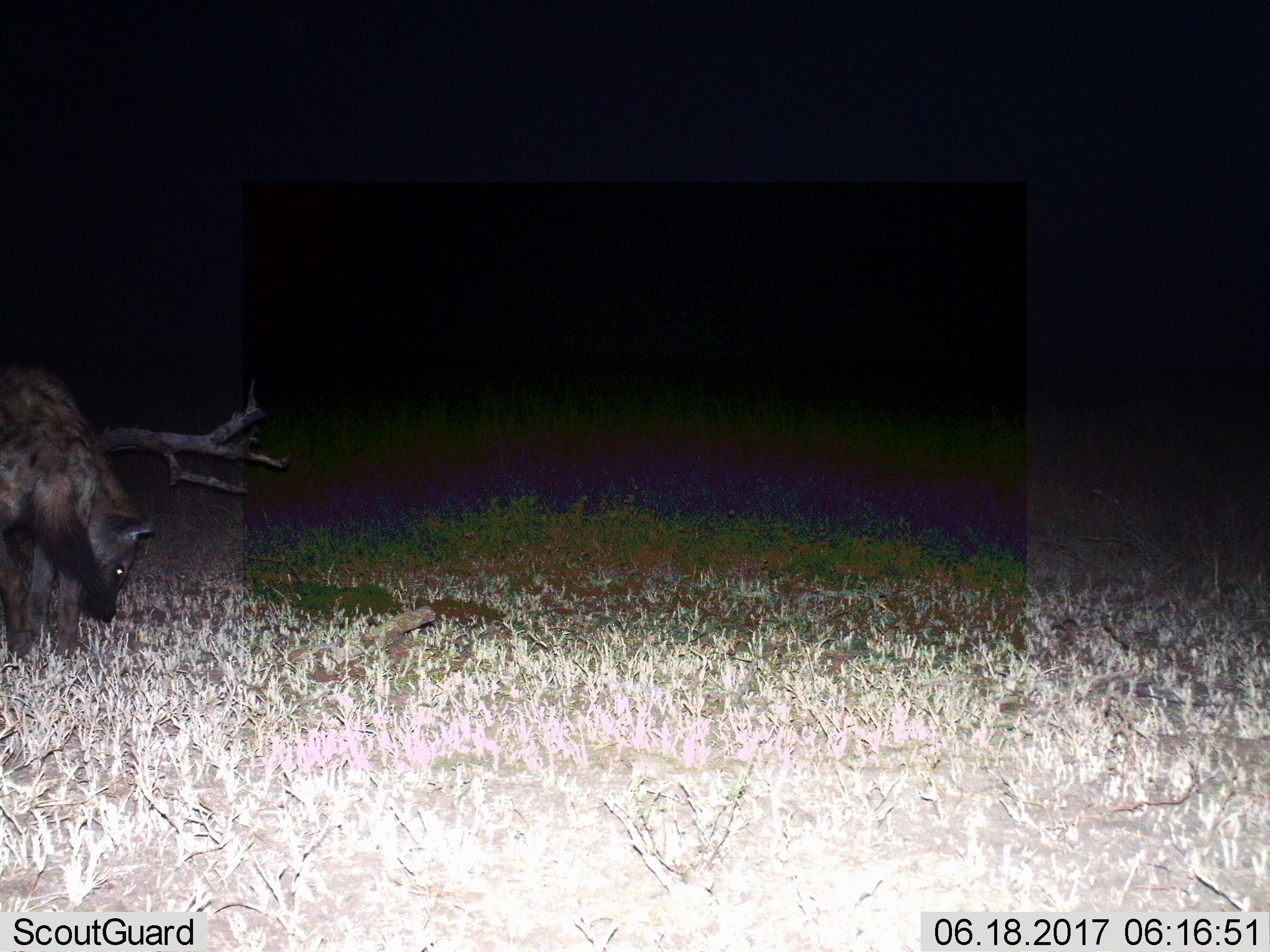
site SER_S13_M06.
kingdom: Animalia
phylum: Chordata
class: Mammalia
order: Carnivora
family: Hyaenidae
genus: Crocuta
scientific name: Crocuta crocuta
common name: spotted hyena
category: hyenaspotted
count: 1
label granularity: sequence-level